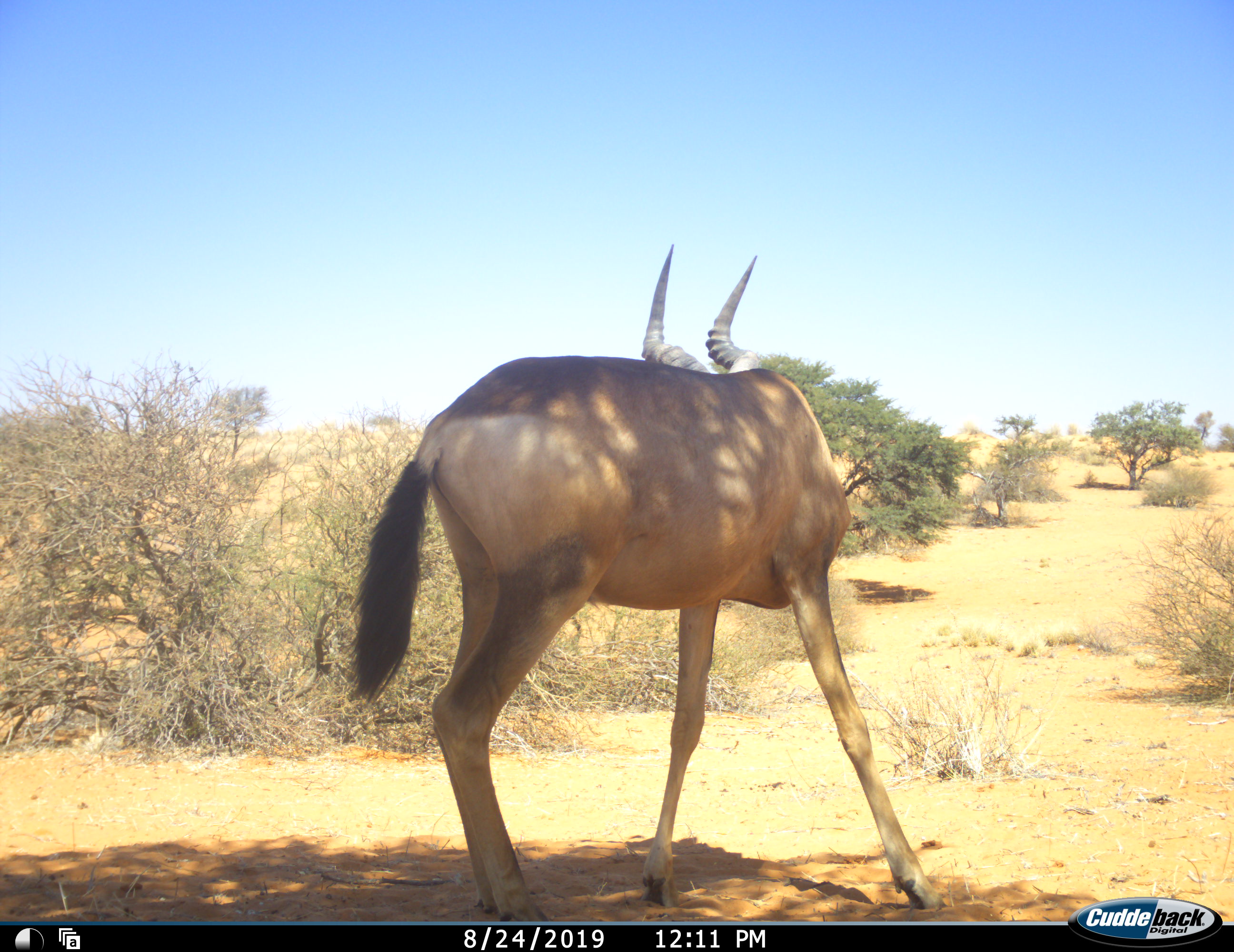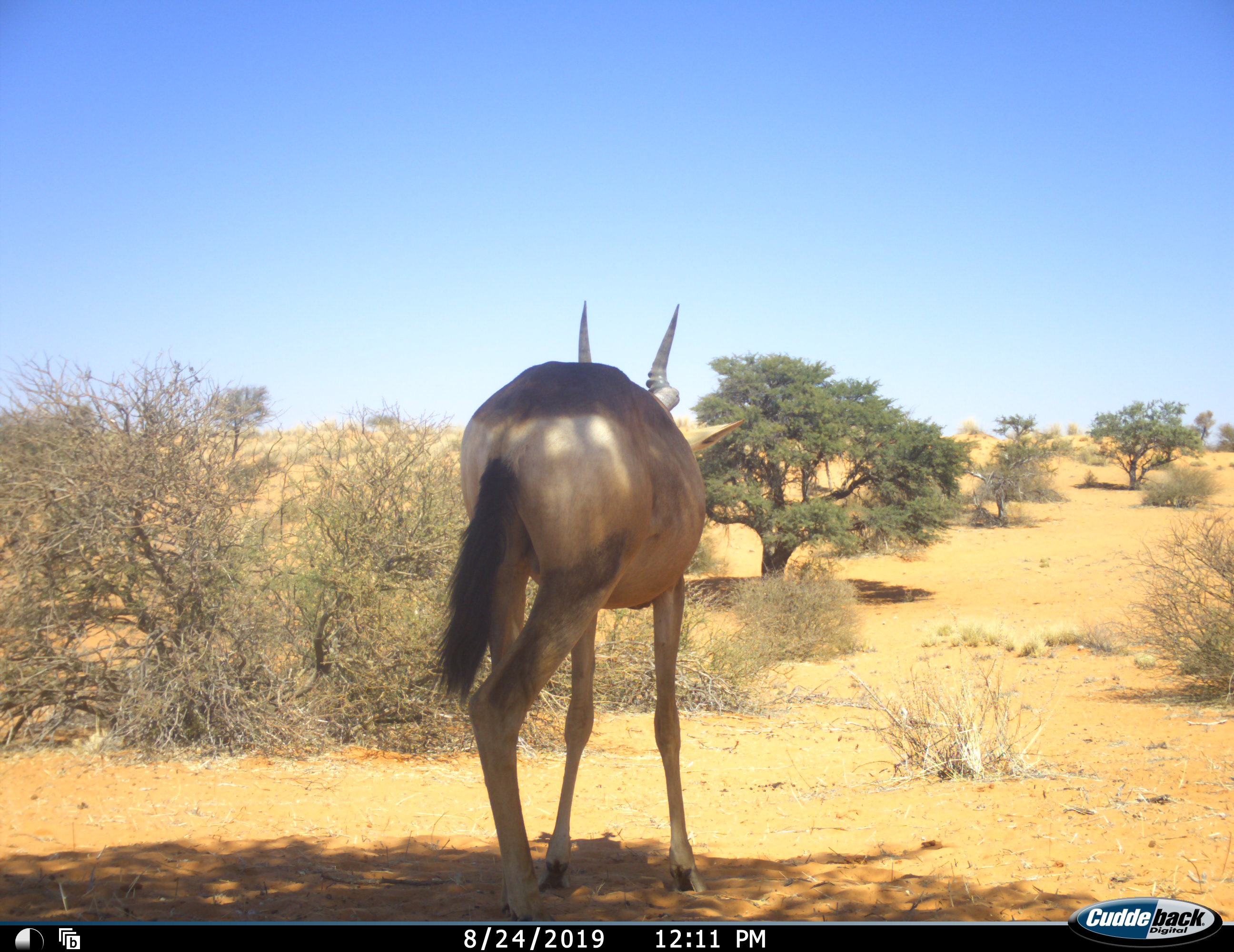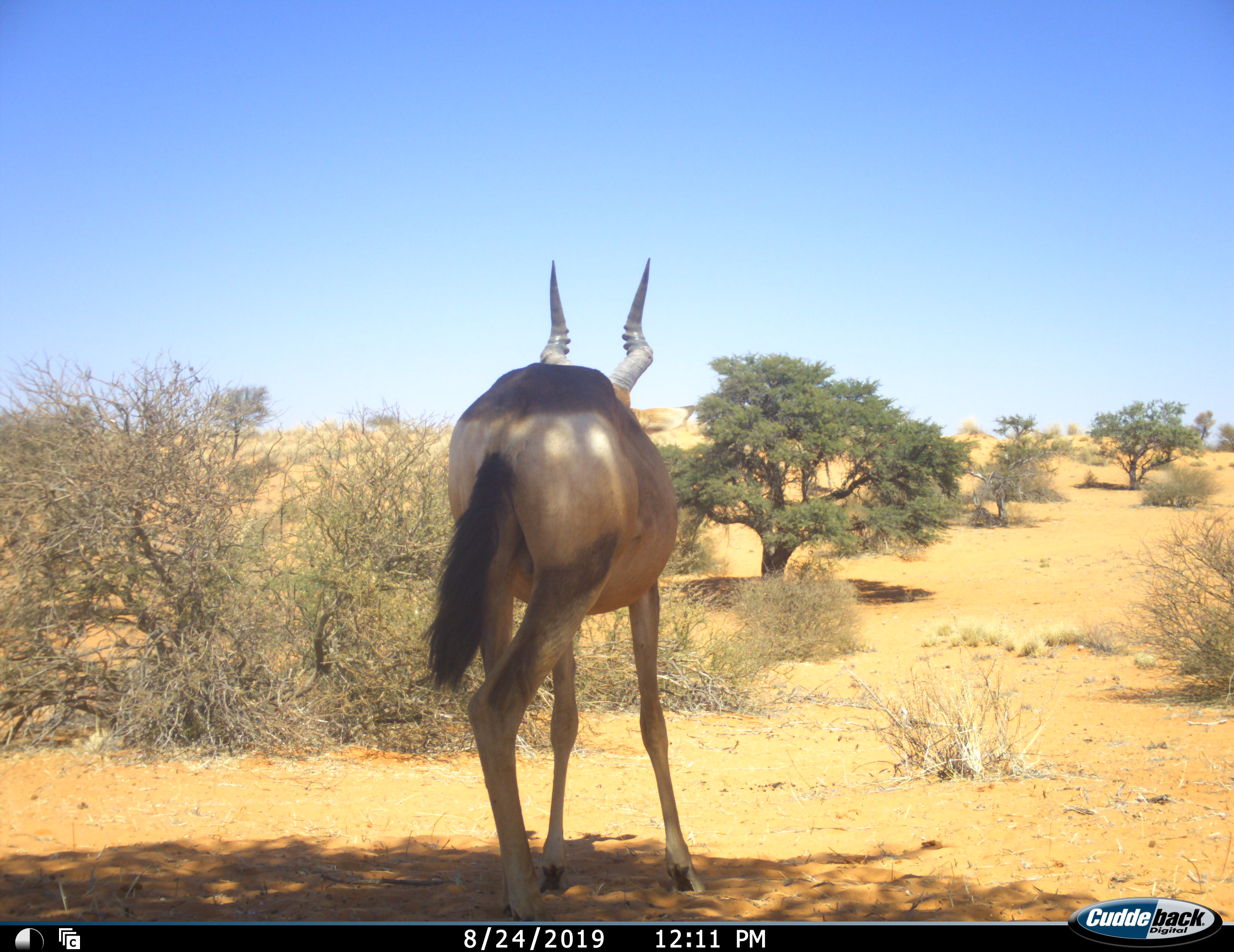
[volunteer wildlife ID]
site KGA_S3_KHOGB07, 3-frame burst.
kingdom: Animalia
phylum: Chordata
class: Mammalia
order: Artiodactyla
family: Bovidae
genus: Alcelaphus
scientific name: Alcelaphus buselaphus caama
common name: red hartebeest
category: hartebeestred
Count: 1.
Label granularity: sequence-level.